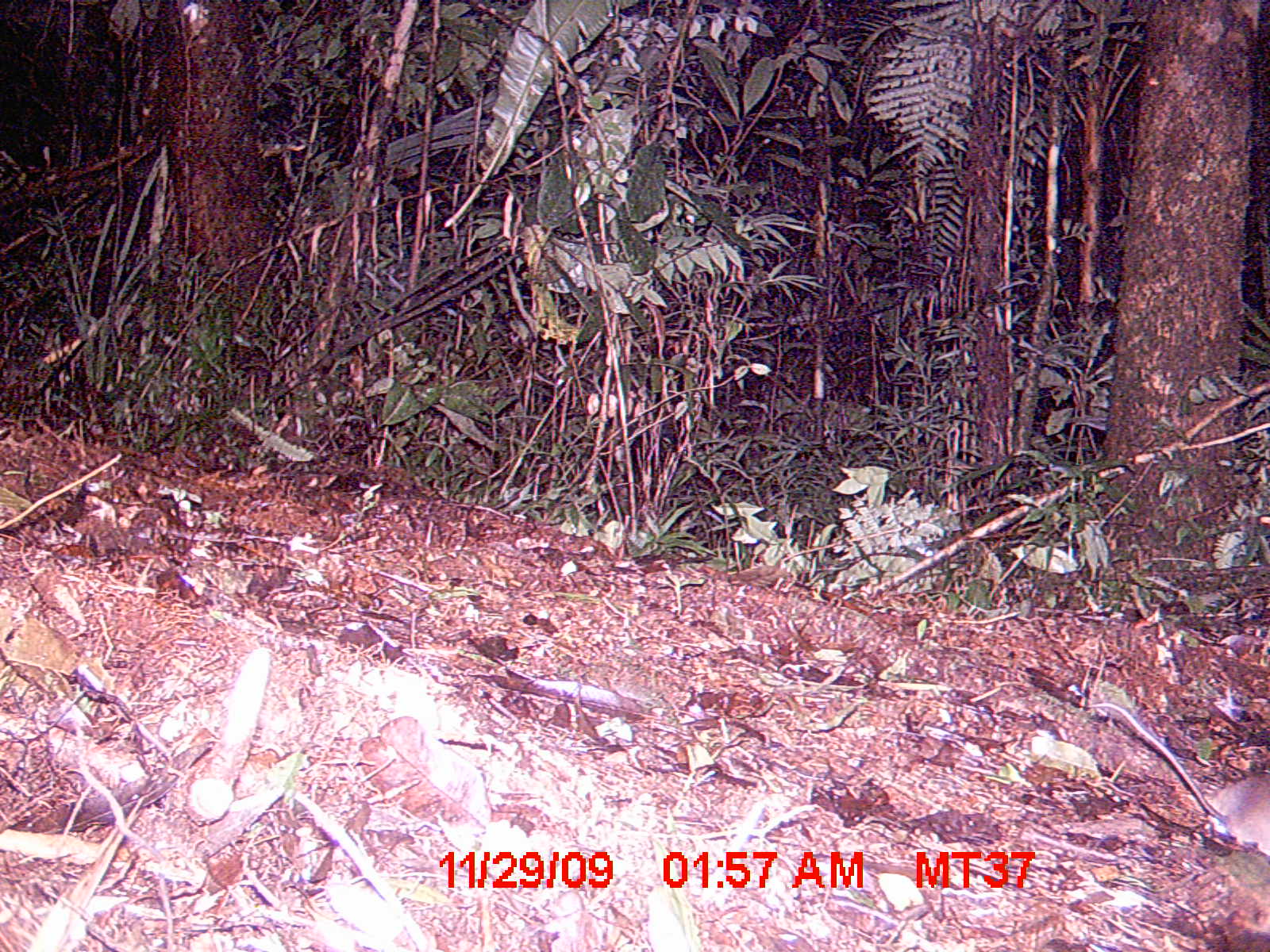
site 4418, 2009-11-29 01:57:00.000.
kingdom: Animalia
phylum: Chordata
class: Mammalia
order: Rodentia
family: Nesomyidae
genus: Eliurus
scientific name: Eliurus penicillatus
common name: white-tipped tufted-tailed rat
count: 1